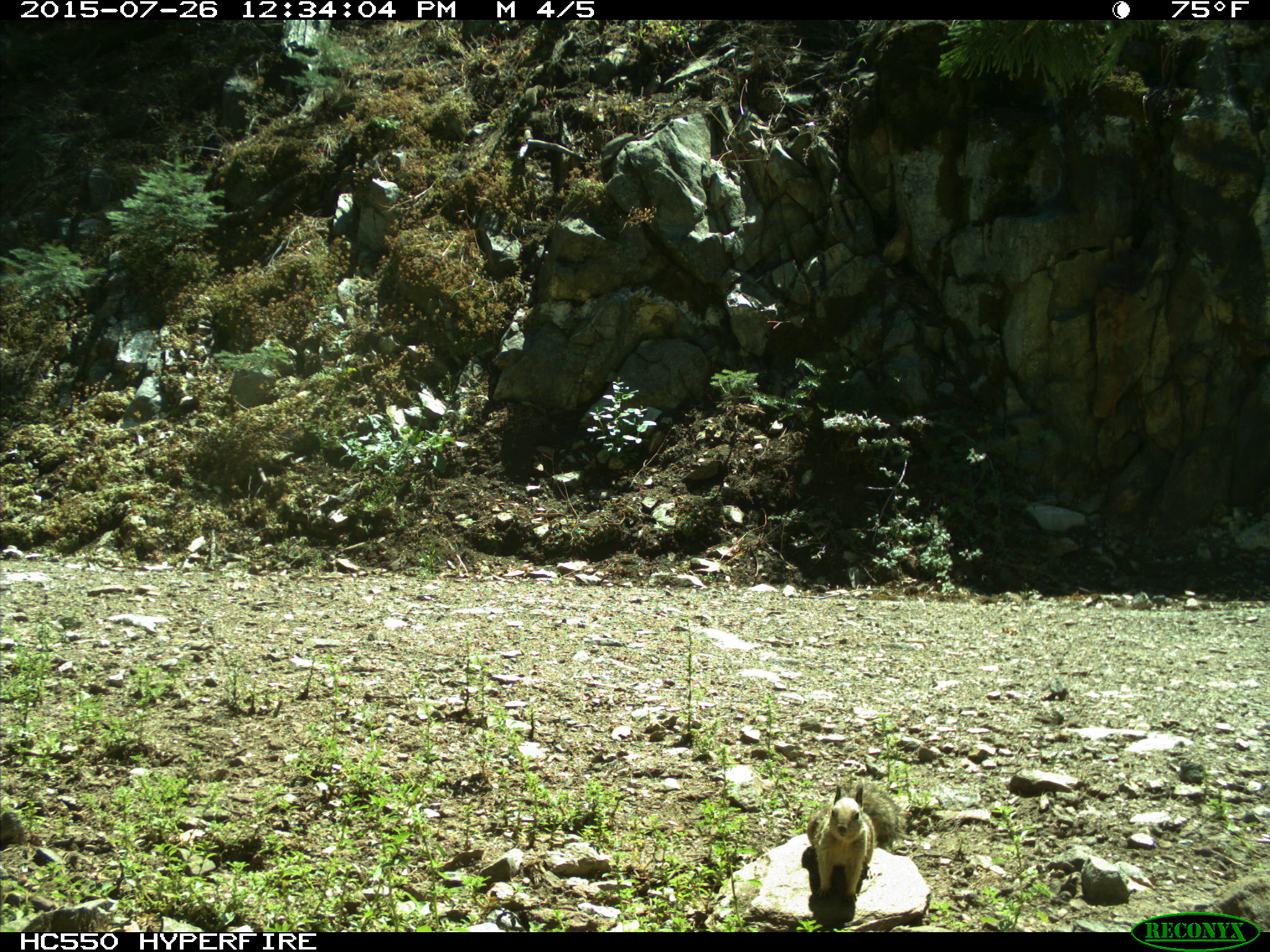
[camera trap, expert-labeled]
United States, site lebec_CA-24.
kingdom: Animalia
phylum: Chordata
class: Mammalia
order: Rodentia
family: Sciuridae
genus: Otospermophilus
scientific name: Otospermophilus beecheyi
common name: california ground squirrel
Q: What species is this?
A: Otospermophilus beecheyi (california ground squirrel).